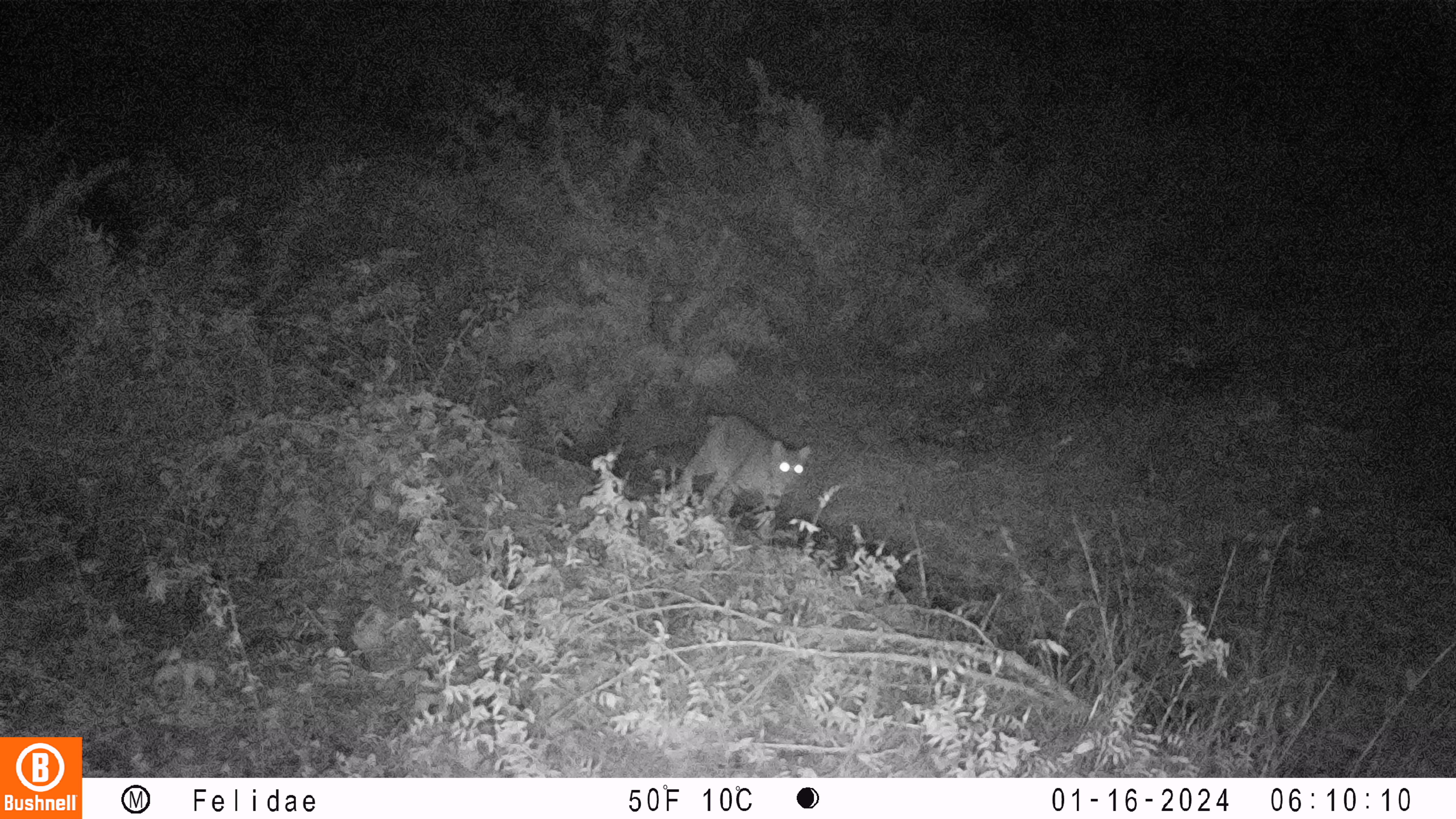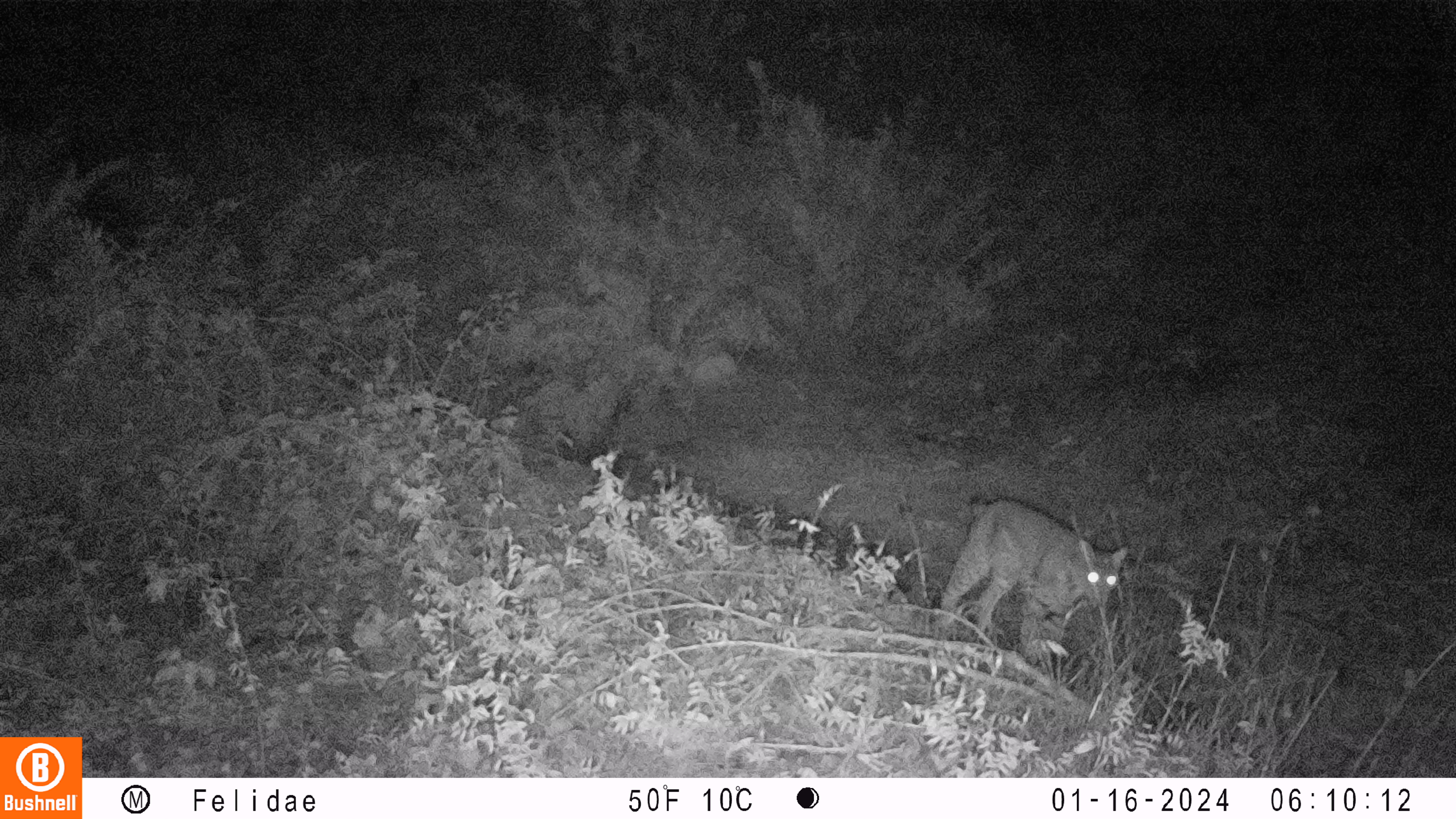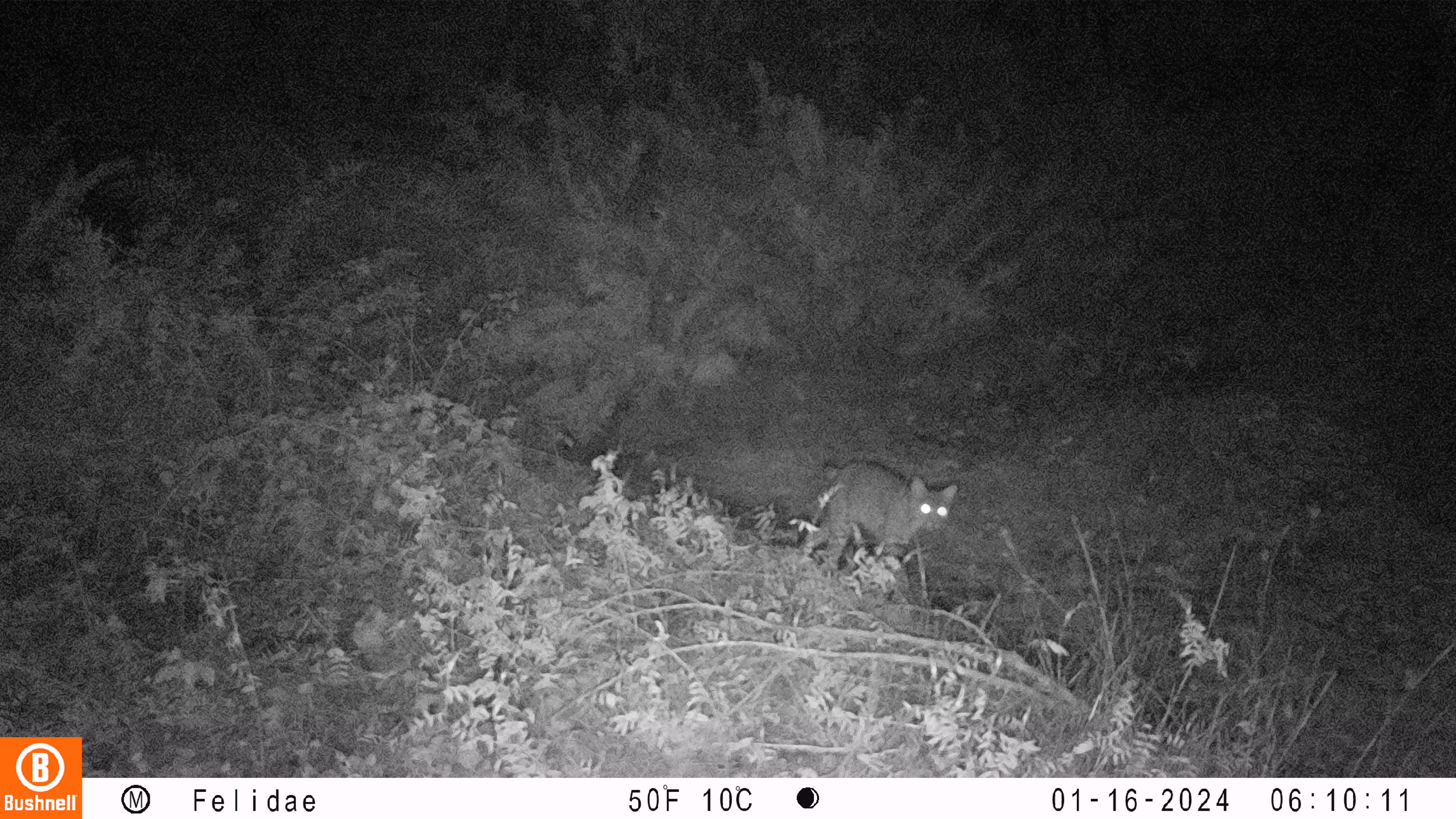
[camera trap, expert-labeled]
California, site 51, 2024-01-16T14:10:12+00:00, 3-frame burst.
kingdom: Animalia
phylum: Chordata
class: Mammalia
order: Carnivora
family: Felidae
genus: Lynx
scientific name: Lynx rufus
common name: bobcat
Bobcat (Lynx rufus).